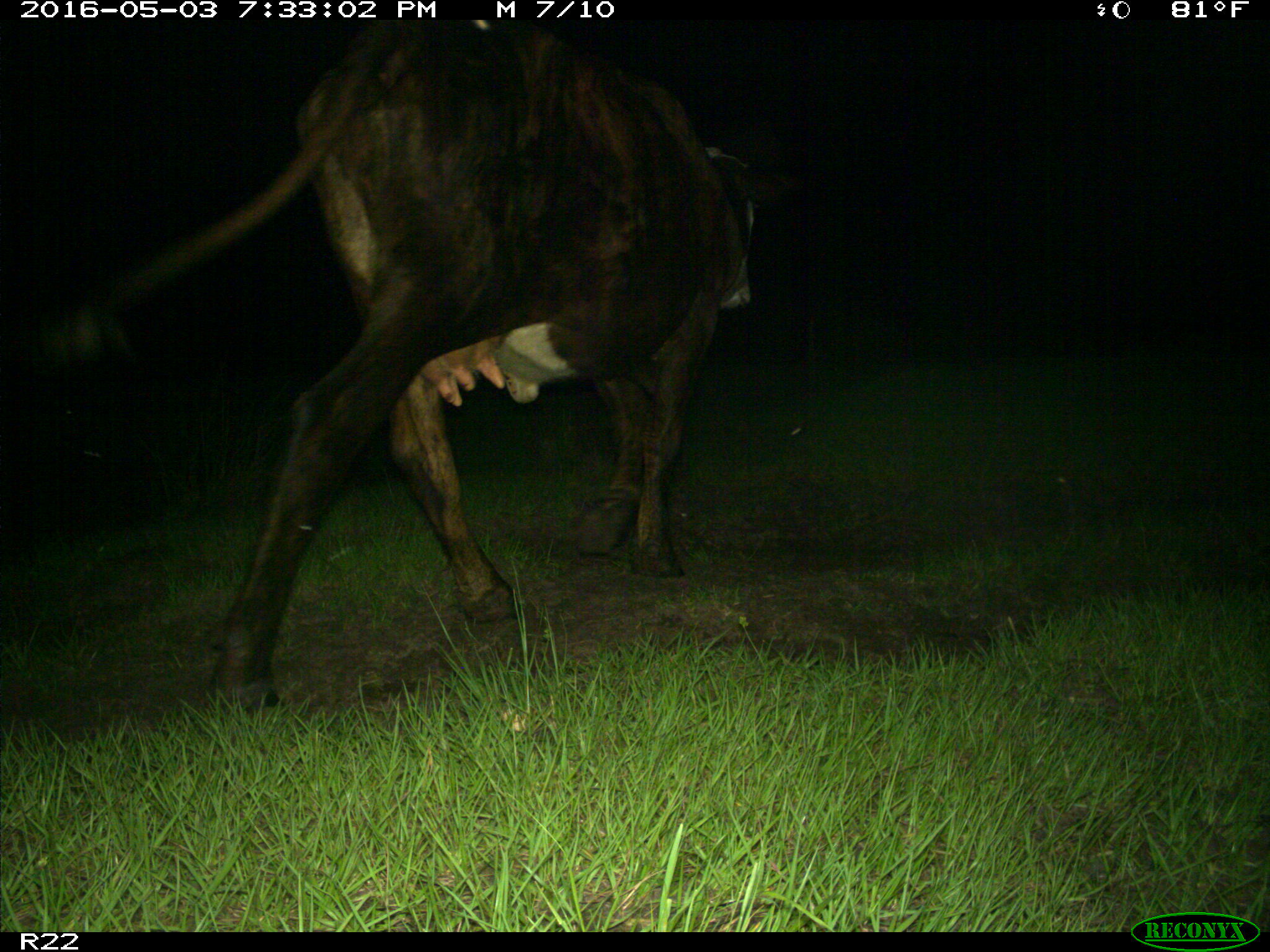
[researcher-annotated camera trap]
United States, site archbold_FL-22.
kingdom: Animalia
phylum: Chordata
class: Mammalia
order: Artiodactyla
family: Bovidae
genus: Bos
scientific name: Bos taurus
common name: domestic cow